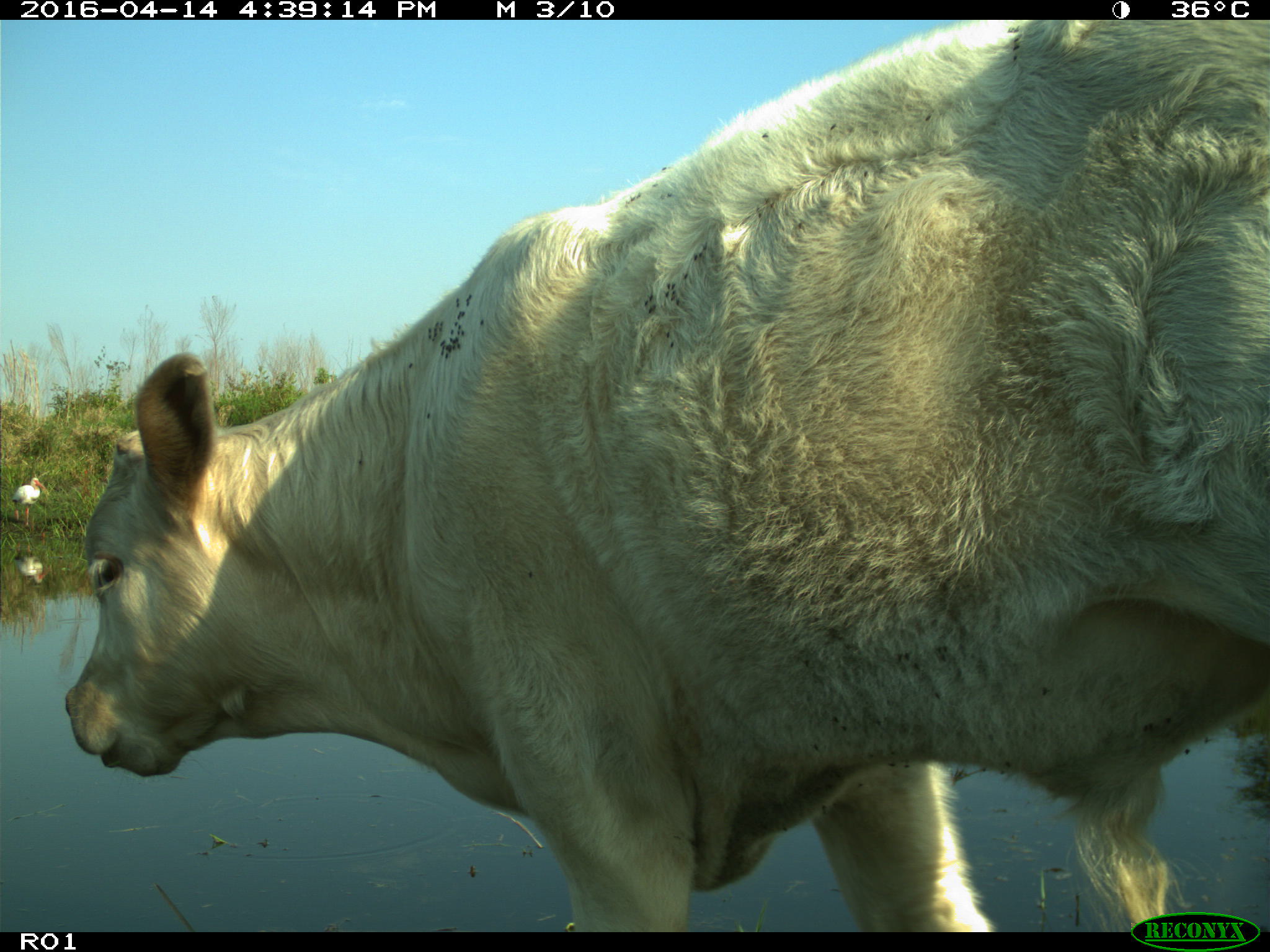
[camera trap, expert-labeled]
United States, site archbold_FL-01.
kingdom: Animalia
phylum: Chordata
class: Mammalia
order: Artiodactyla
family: Bovidae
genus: Bos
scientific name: Bos taurus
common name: domestic cow